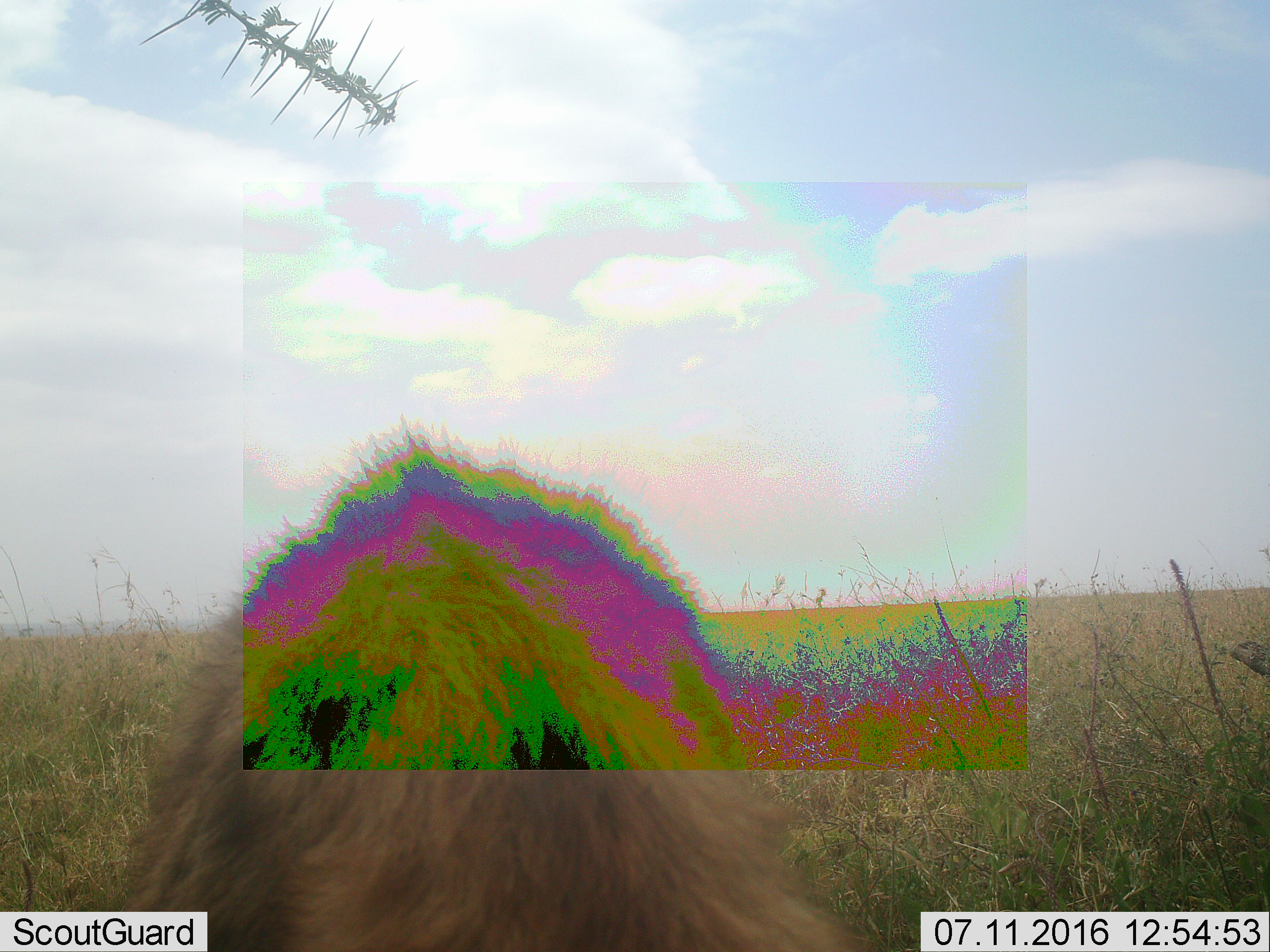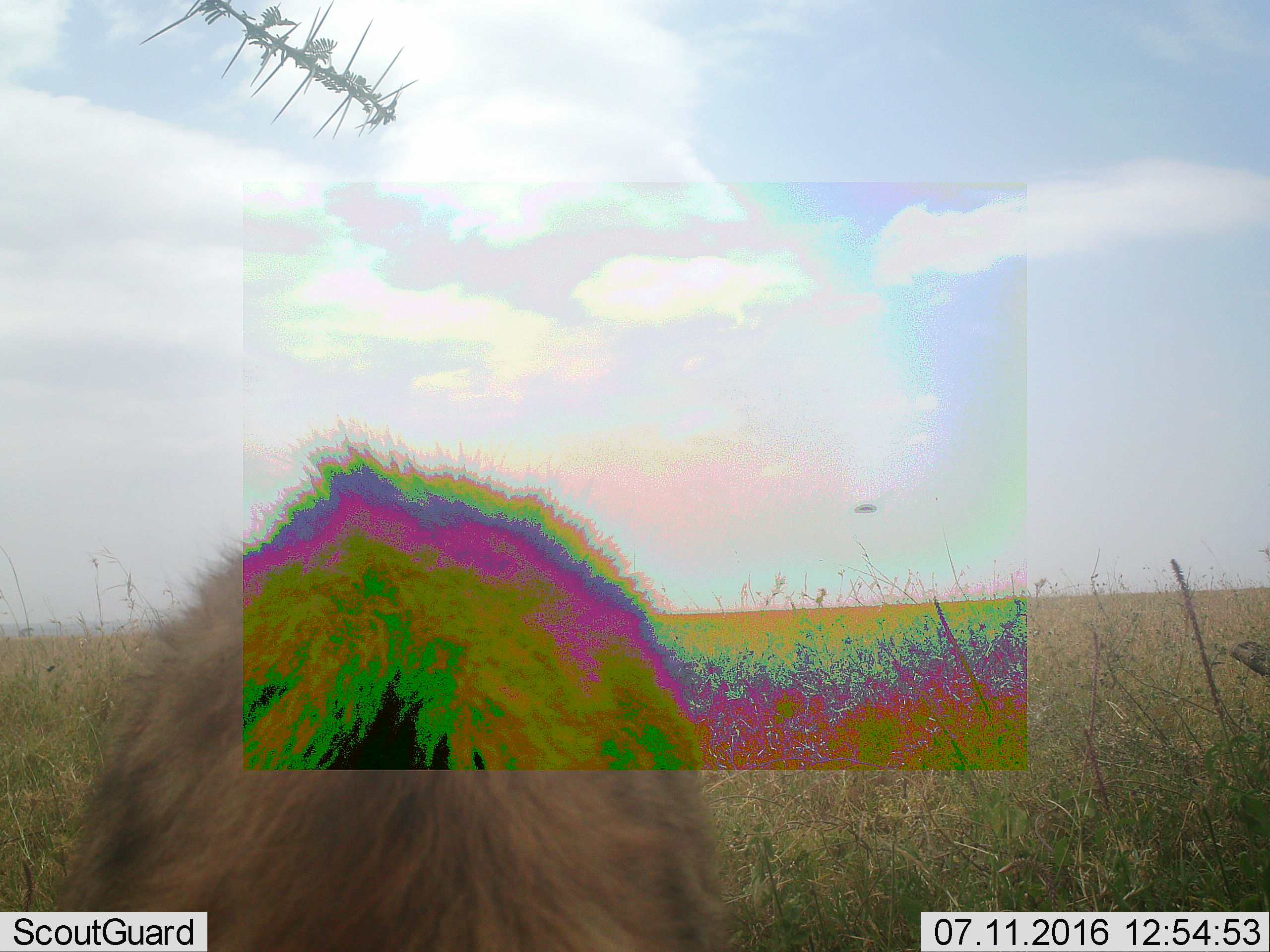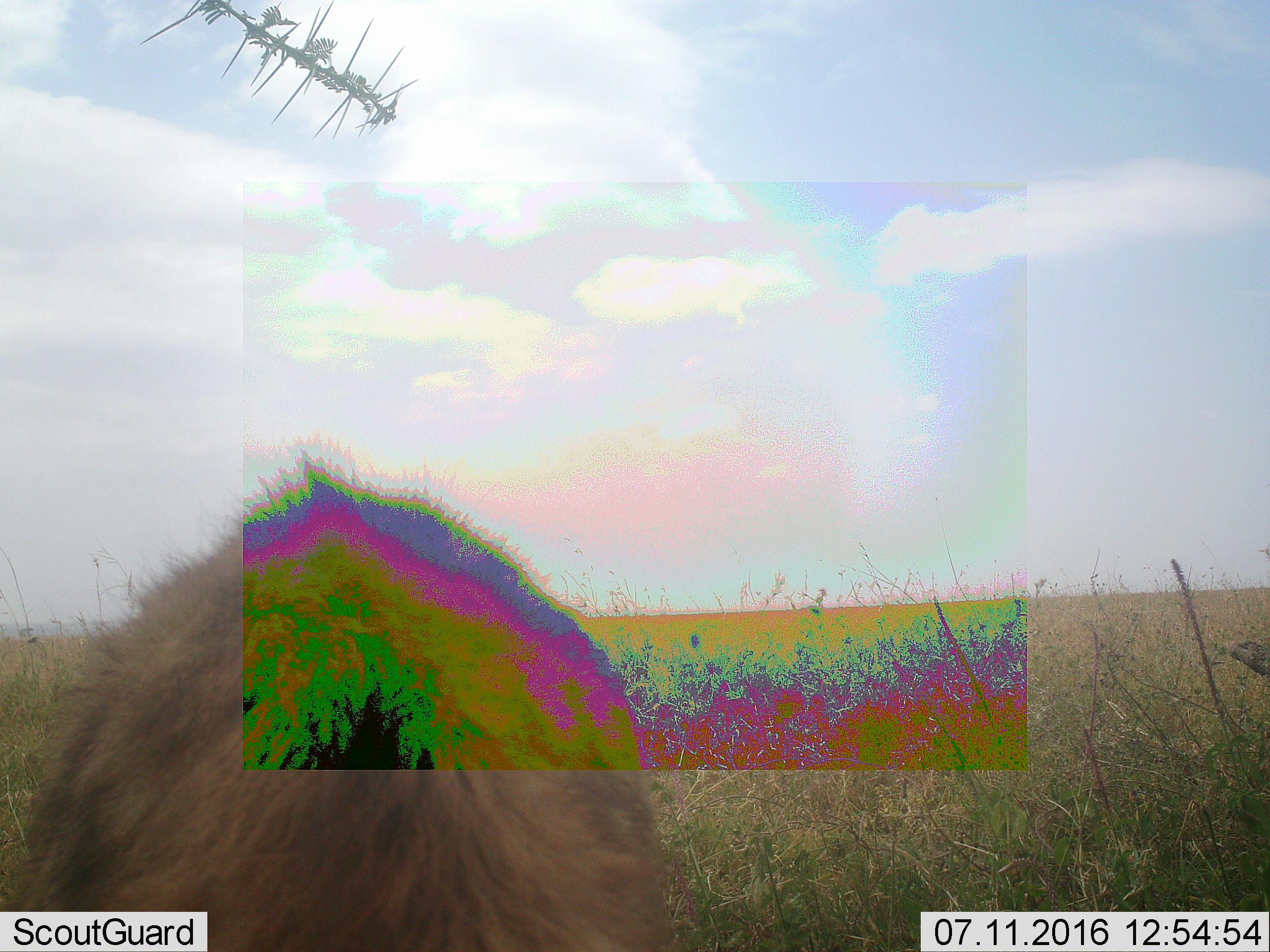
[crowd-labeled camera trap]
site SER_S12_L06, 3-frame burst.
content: unidentified animal